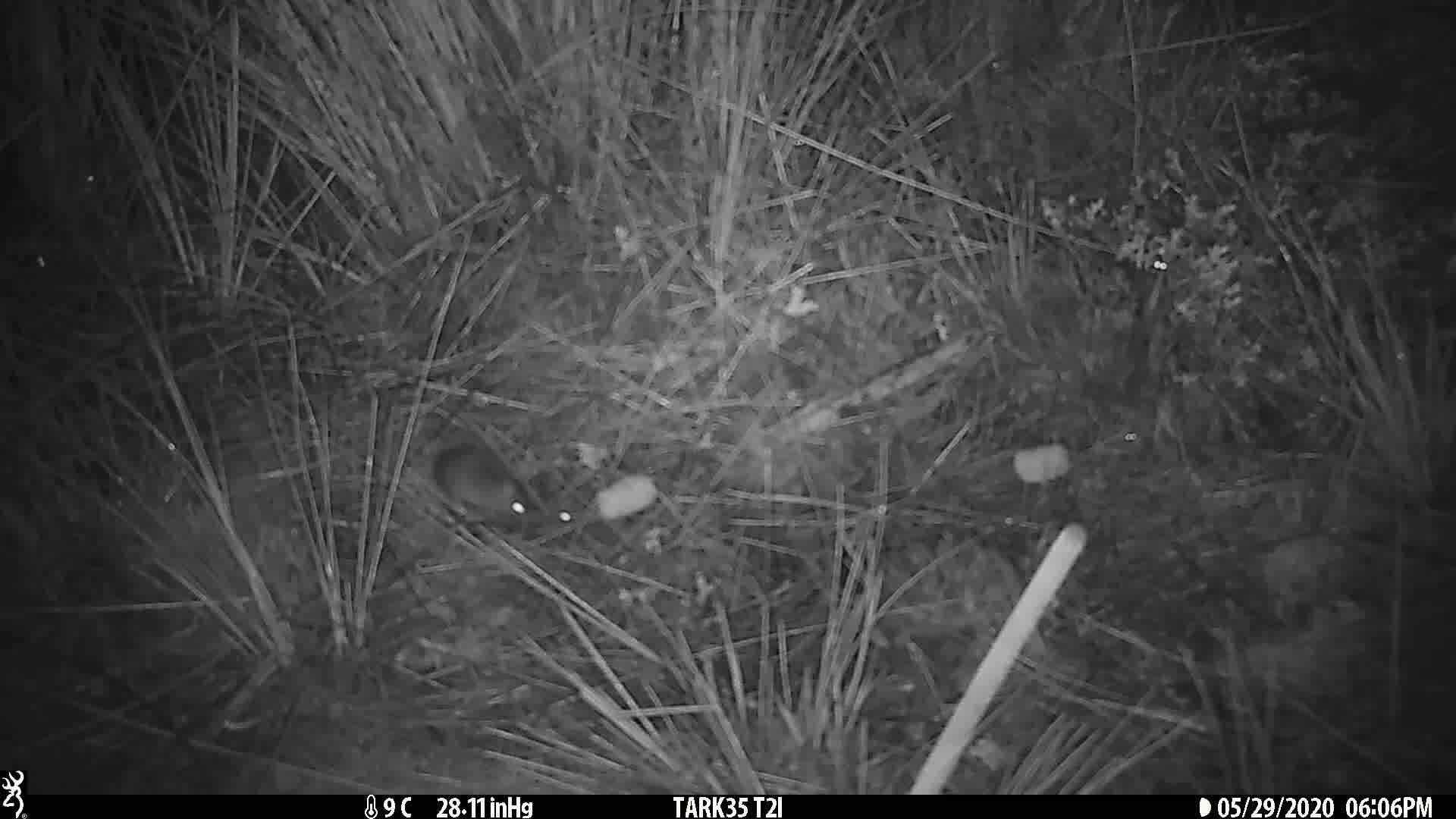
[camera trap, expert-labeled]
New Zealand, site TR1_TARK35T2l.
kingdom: Animalia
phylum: Chordata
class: Mammalia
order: Rodentia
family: Muridae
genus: Mus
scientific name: Mus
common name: mouse